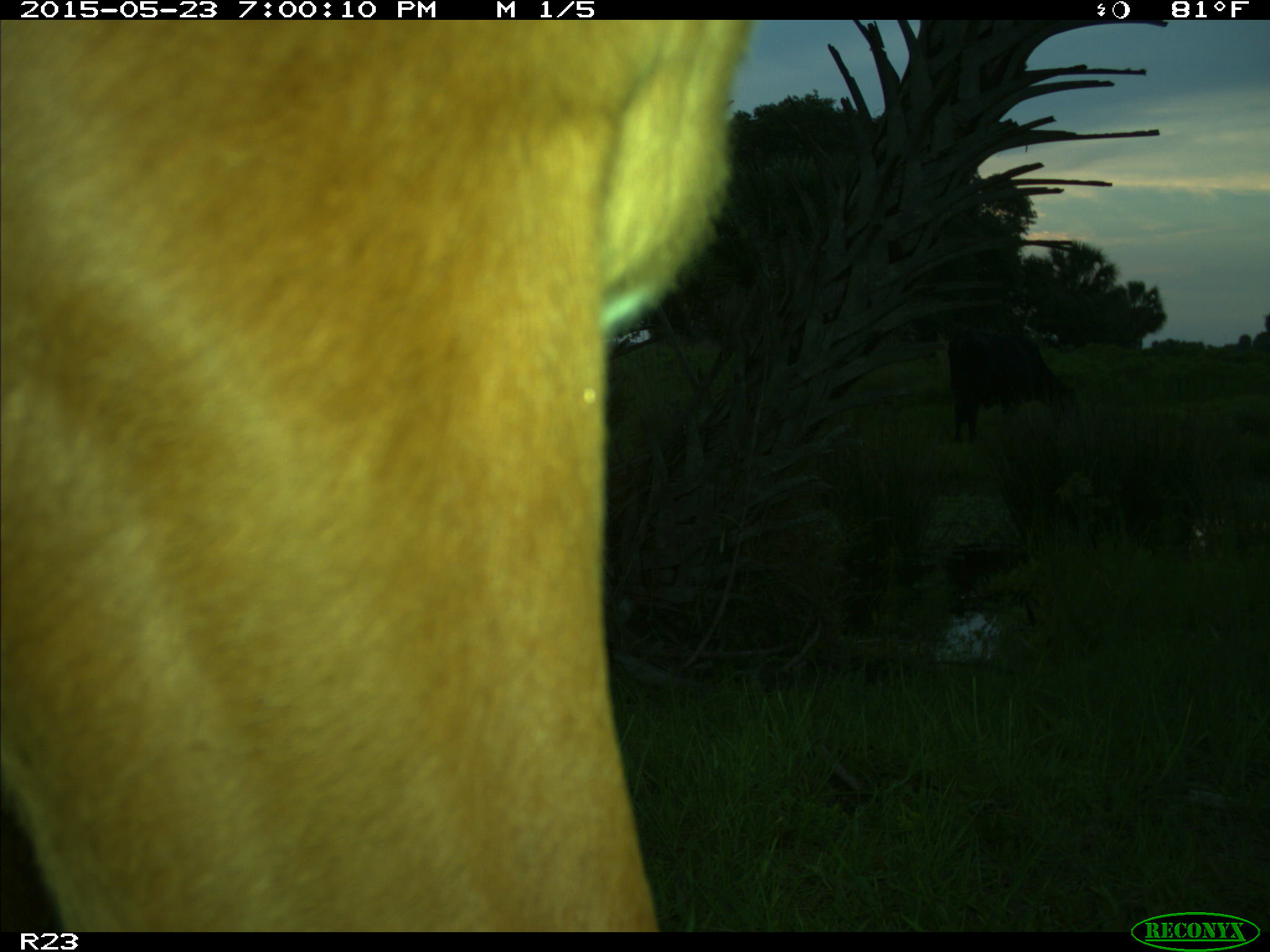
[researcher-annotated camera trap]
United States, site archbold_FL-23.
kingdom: Animalia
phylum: Chordata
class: Mammalia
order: Artiodactyla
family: Bovidae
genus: Bos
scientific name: Bos taurus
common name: domestic cow